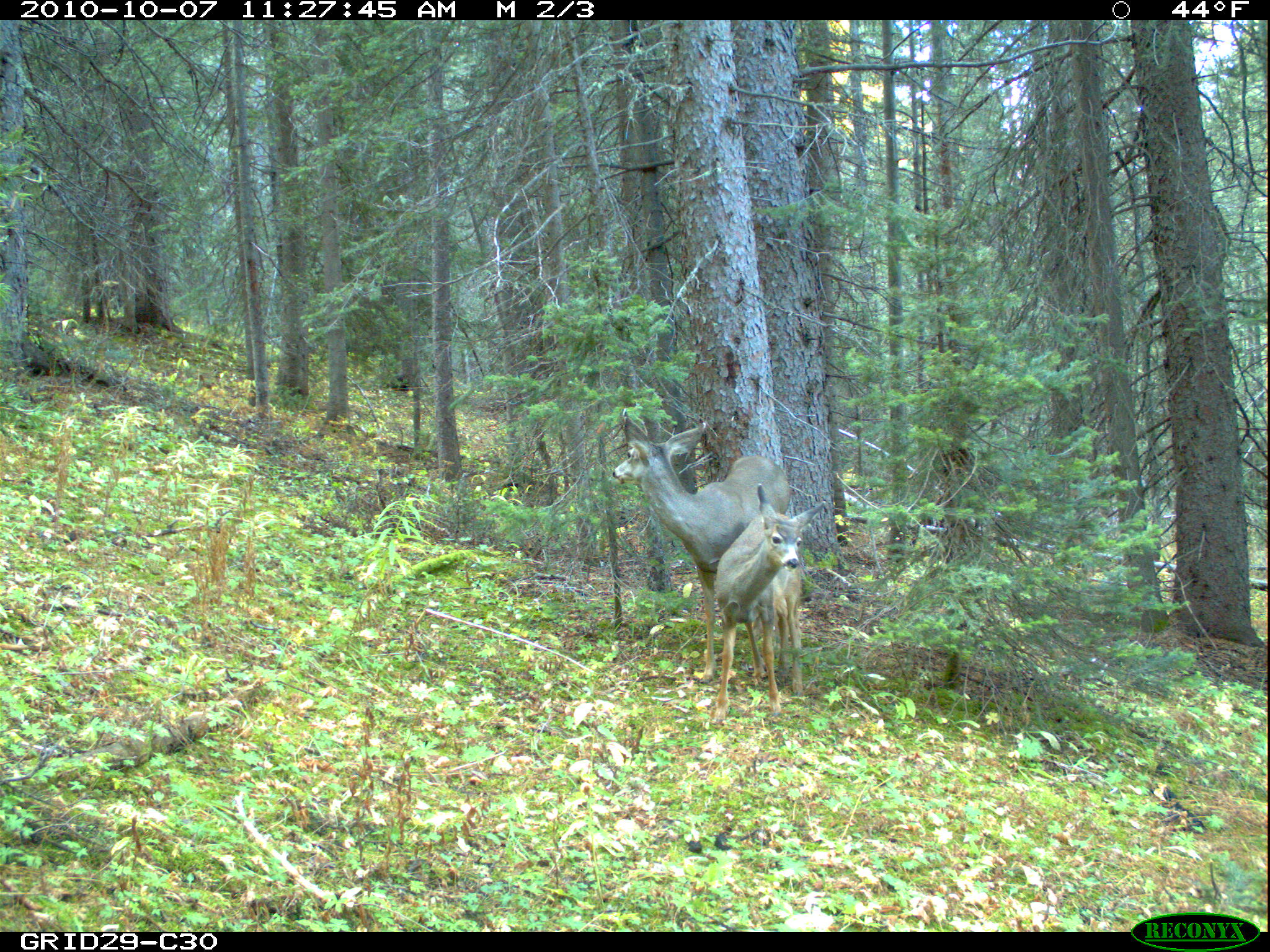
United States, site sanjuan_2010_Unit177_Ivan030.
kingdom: Animalia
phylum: Chordata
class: Mammalia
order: Artiodactyla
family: Cervidae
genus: Odocoileus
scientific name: Odocoileus hemionus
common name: mule deer